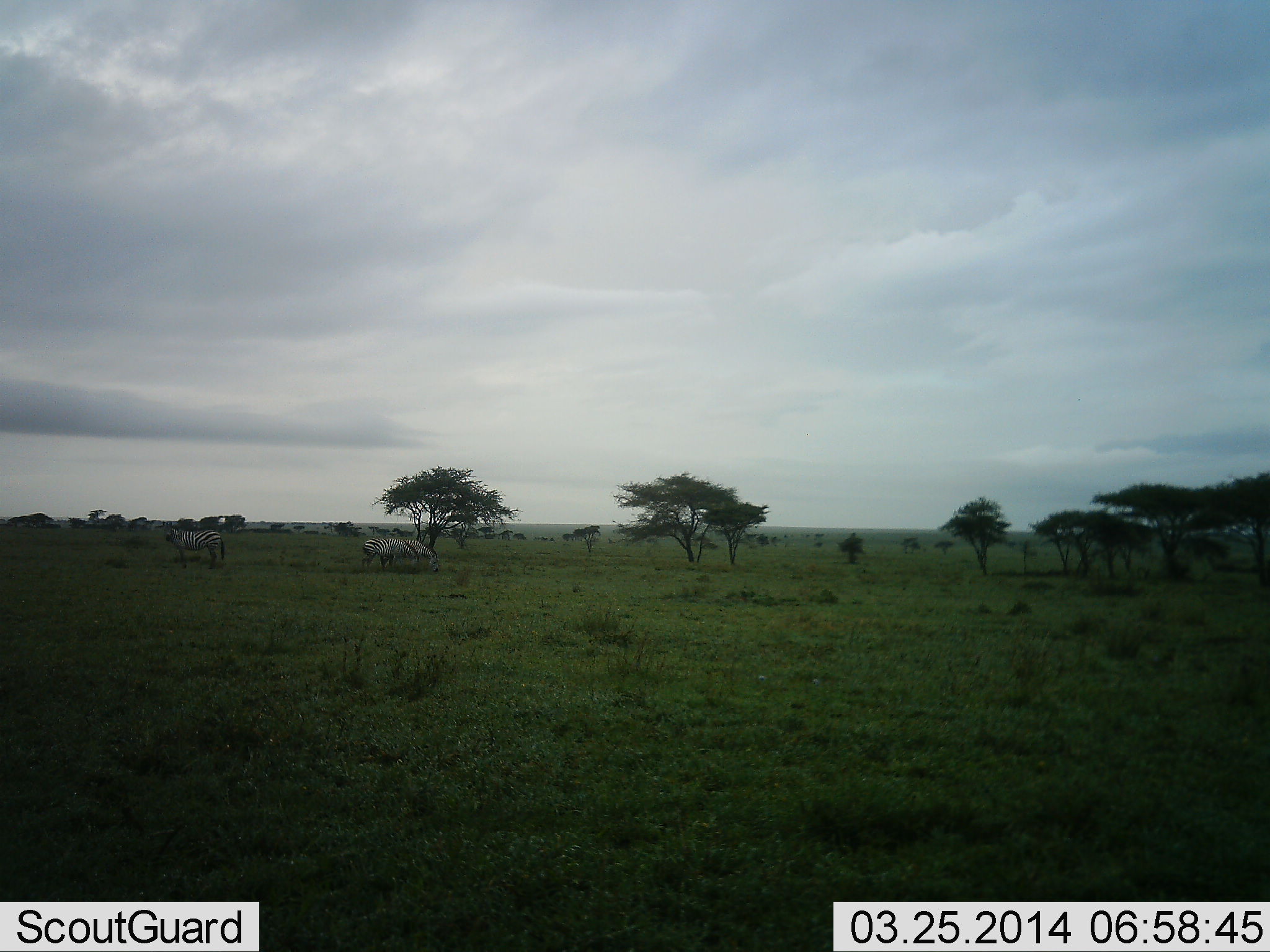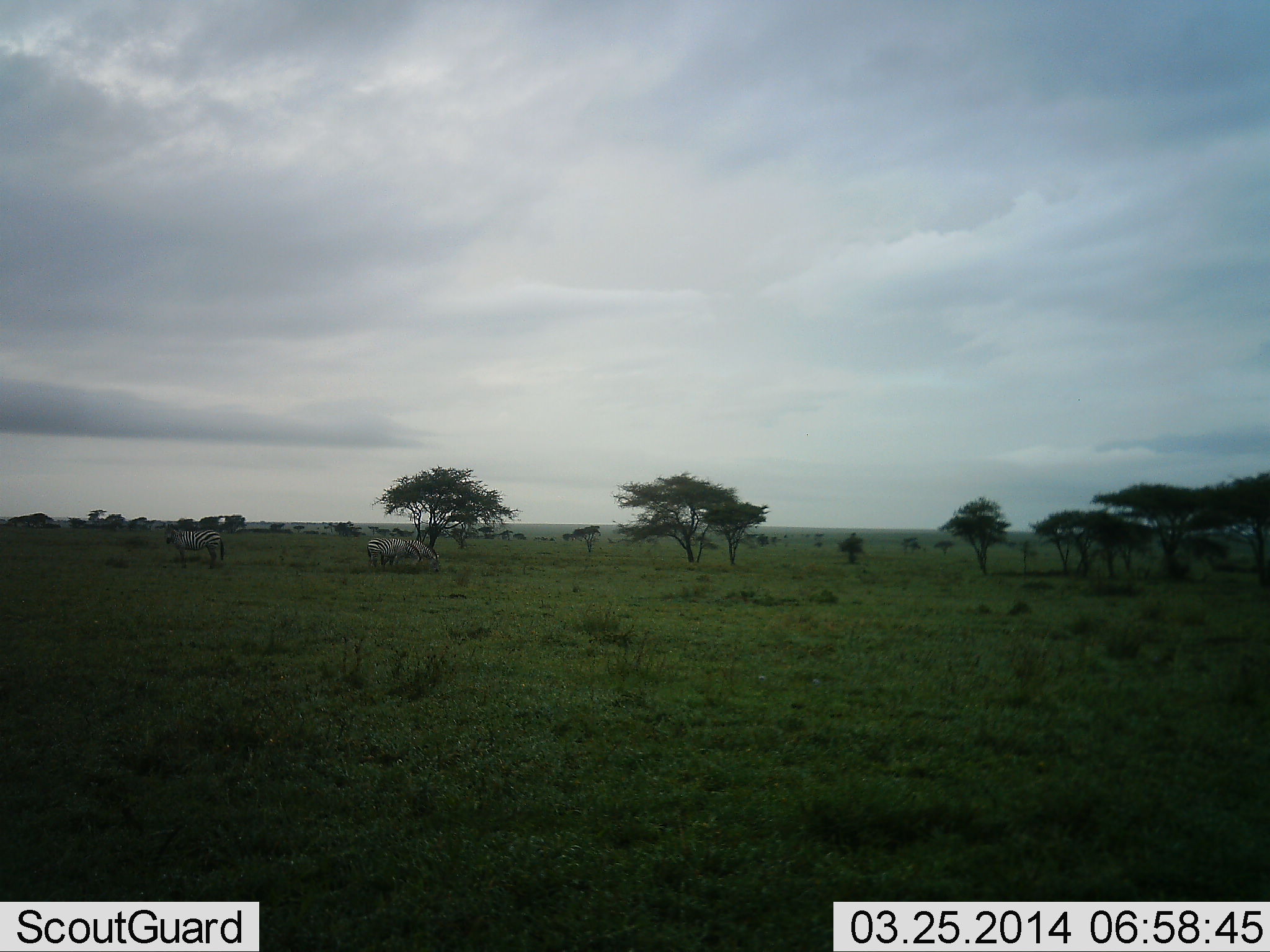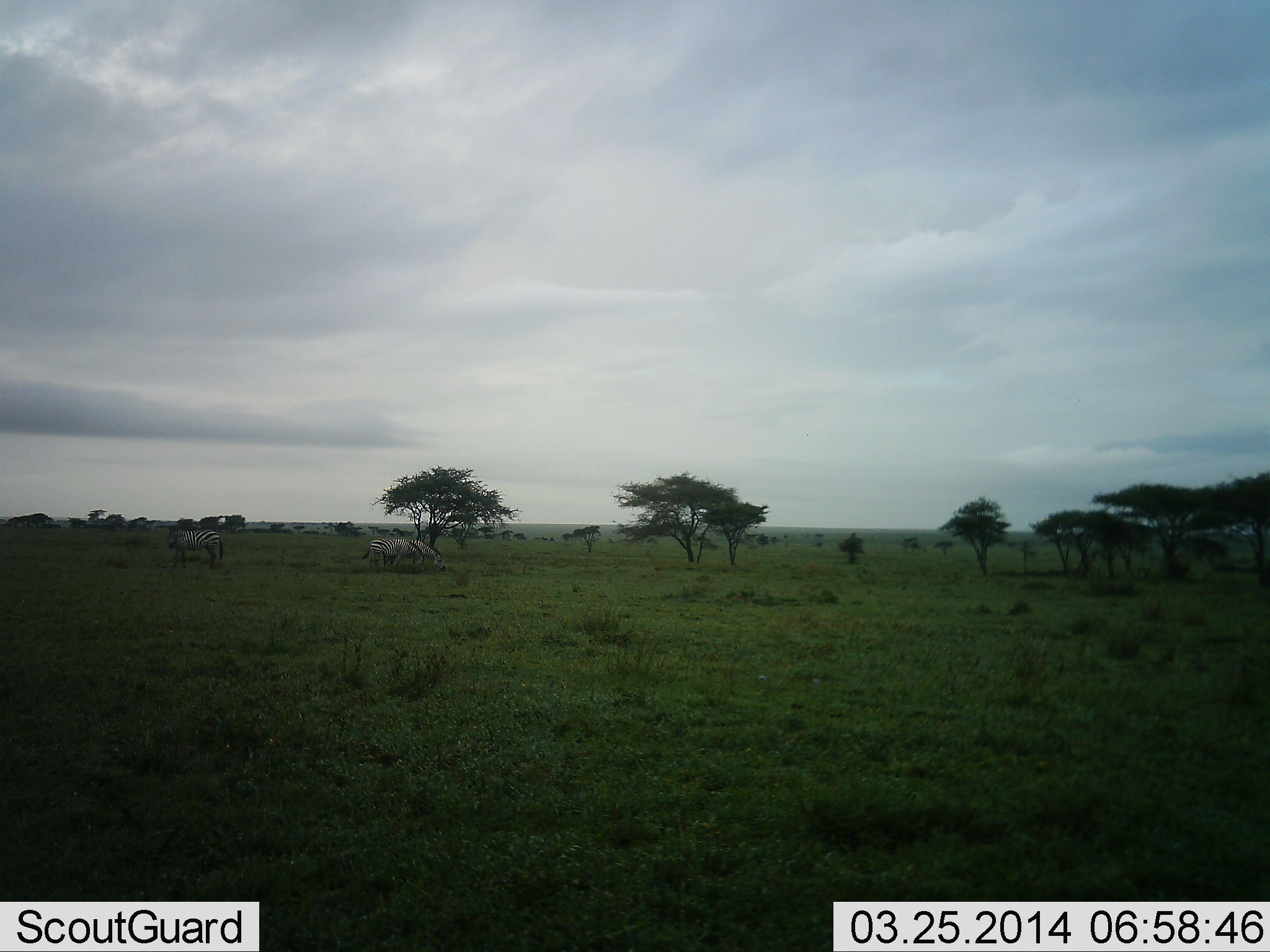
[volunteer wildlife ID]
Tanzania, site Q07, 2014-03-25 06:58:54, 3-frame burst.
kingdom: Animalia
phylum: Chordata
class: Mammalia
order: Perissodactyla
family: Equidae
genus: Equus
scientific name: Equus quagga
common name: plains zebra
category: zebra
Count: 3.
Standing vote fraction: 60%.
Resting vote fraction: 0%.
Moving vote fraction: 10%.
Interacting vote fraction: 0%.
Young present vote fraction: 0%.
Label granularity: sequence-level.